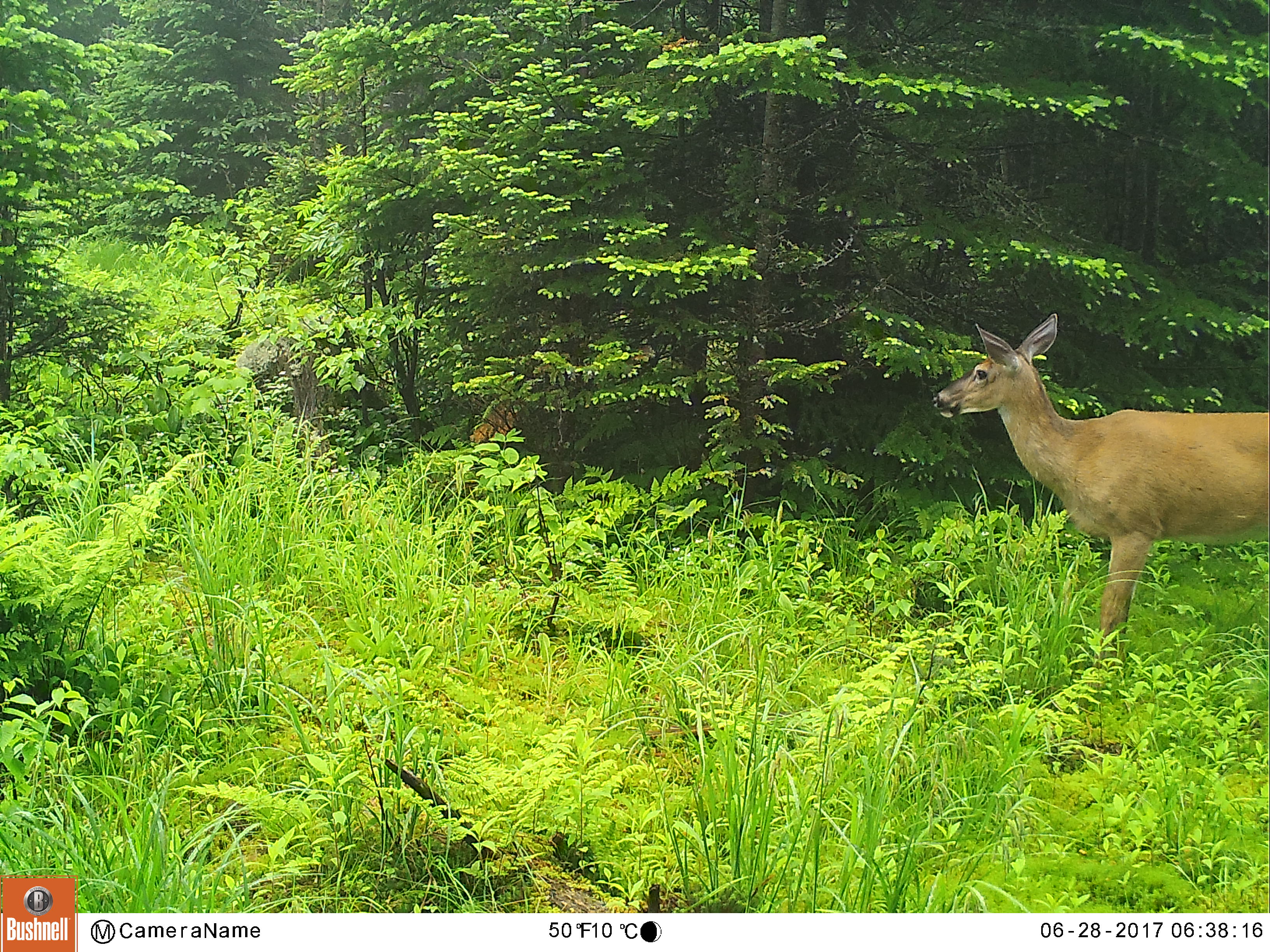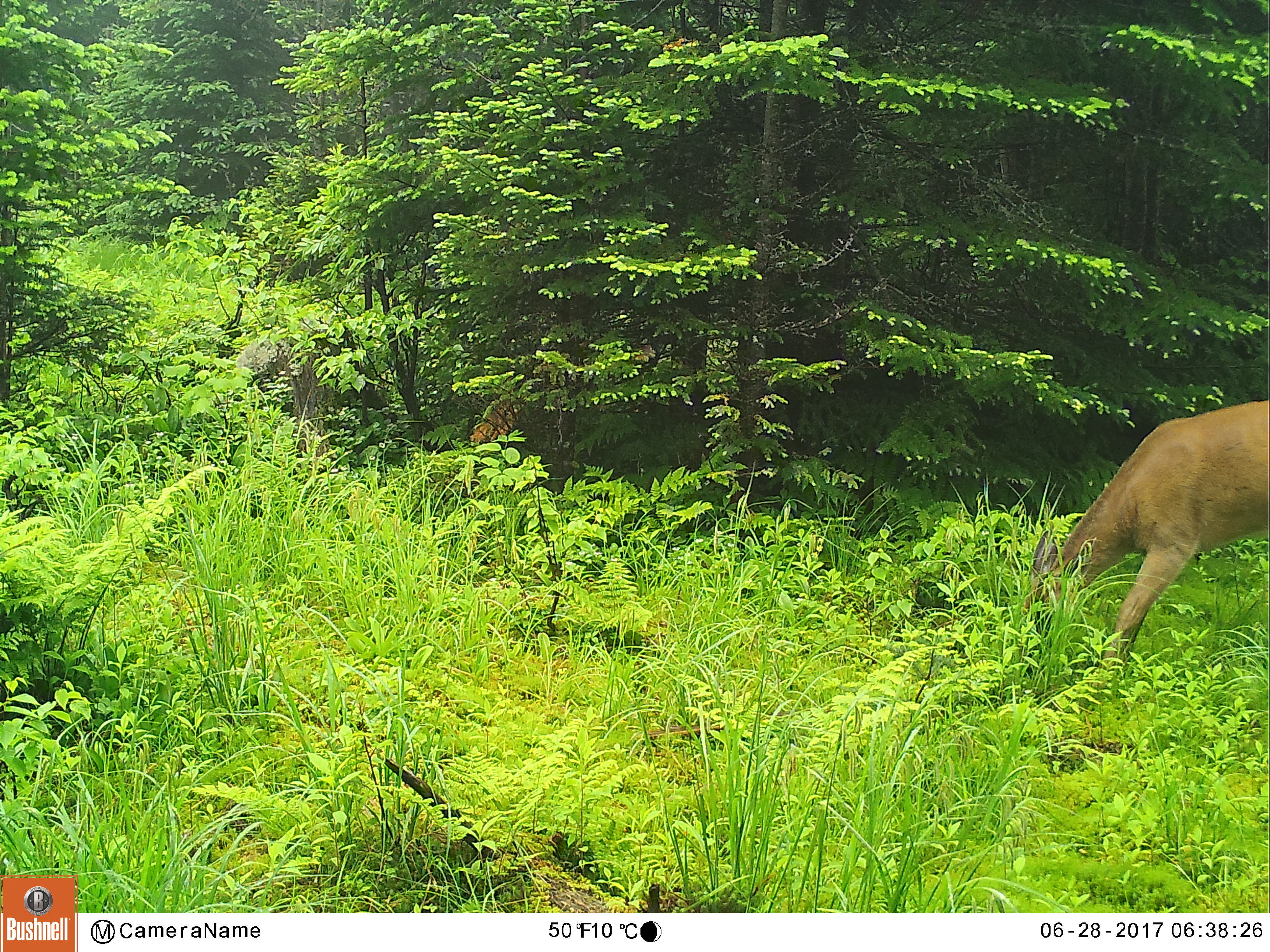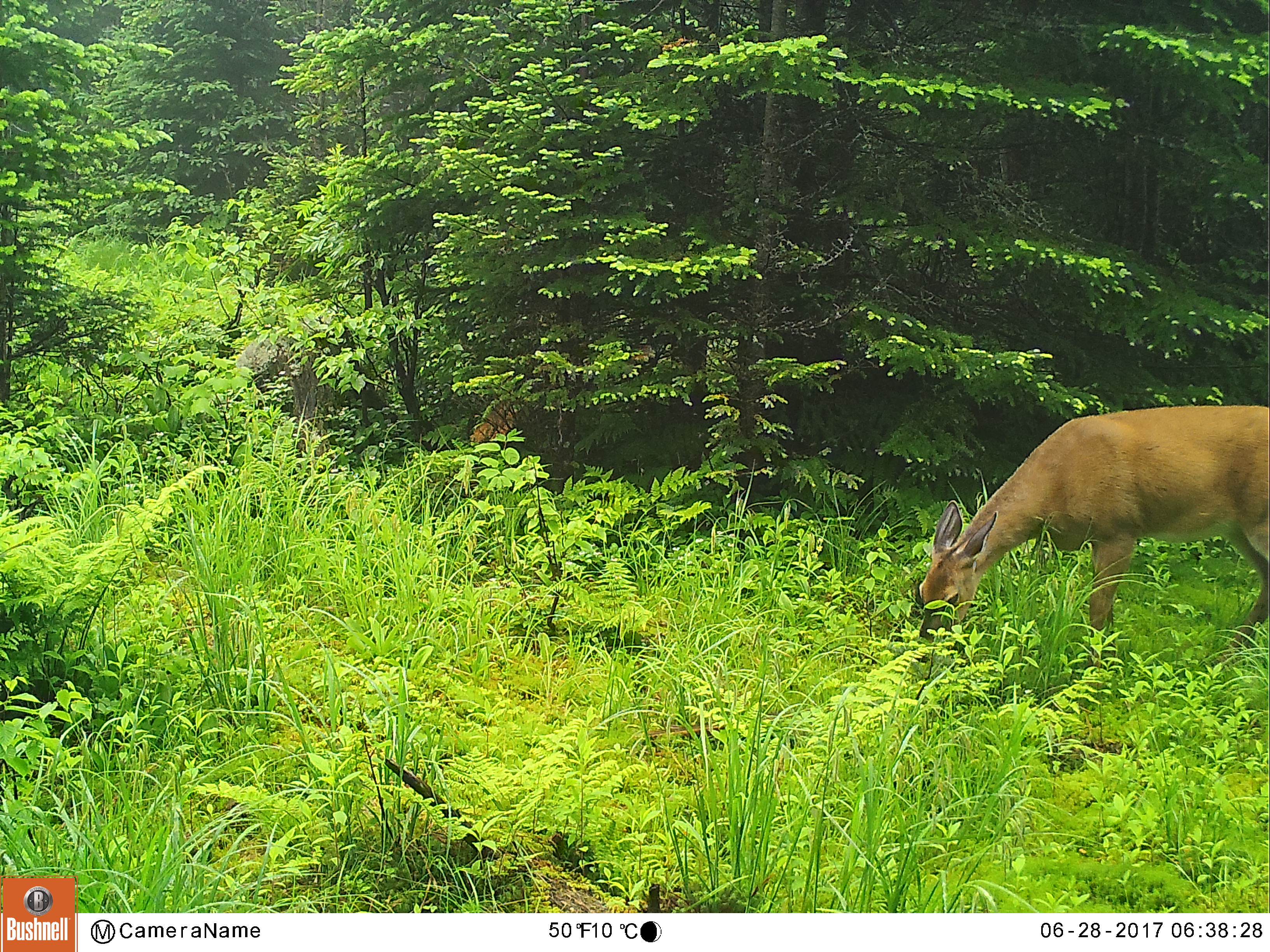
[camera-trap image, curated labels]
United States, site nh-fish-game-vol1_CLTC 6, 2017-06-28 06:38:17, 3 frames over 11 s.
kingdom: Animalia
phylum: Chordata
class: Mammalia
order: Artiodactyla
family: Cervidae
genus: Odocoileus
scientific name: Odocoileus virginianus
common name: white-tailed deer